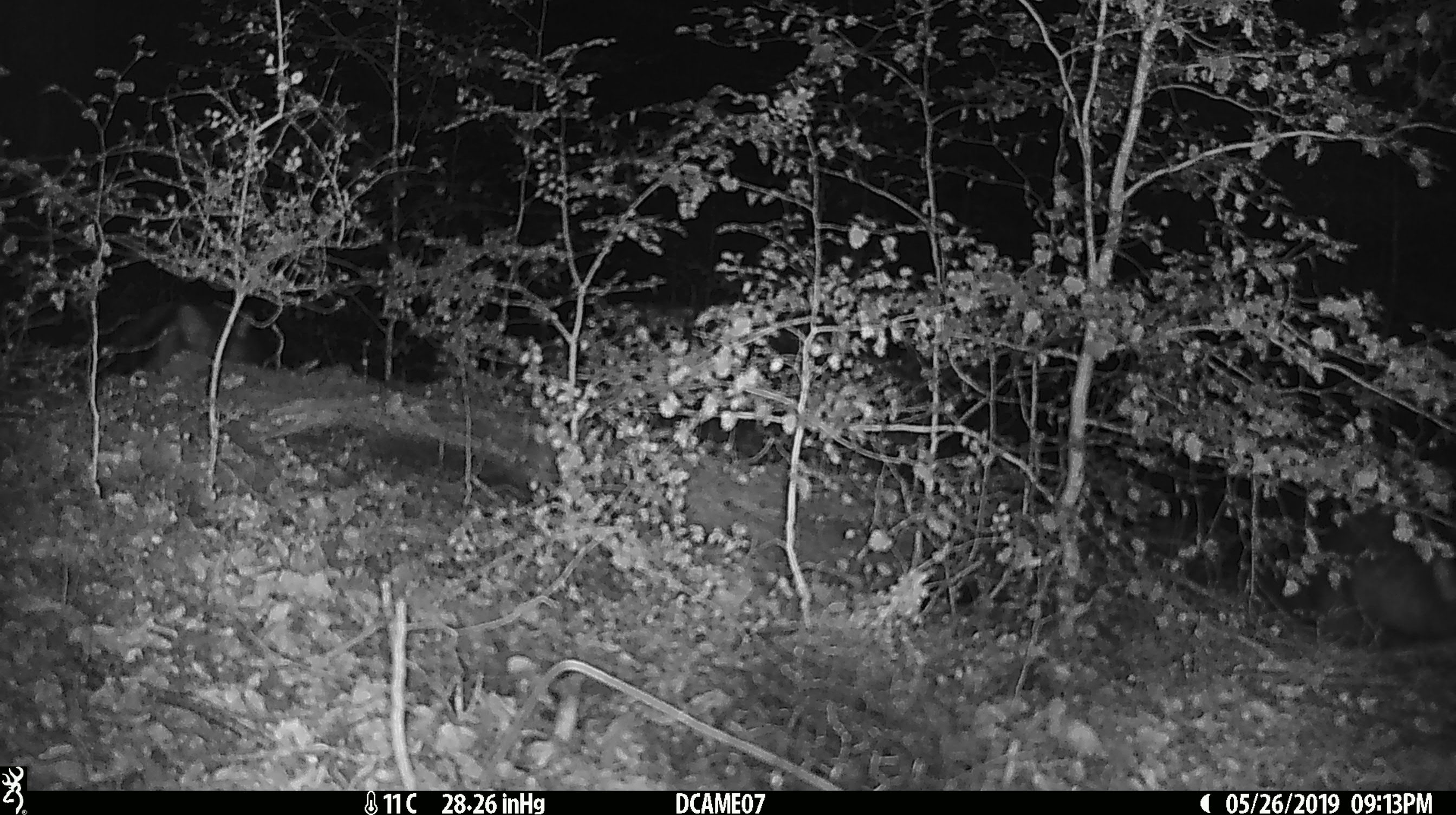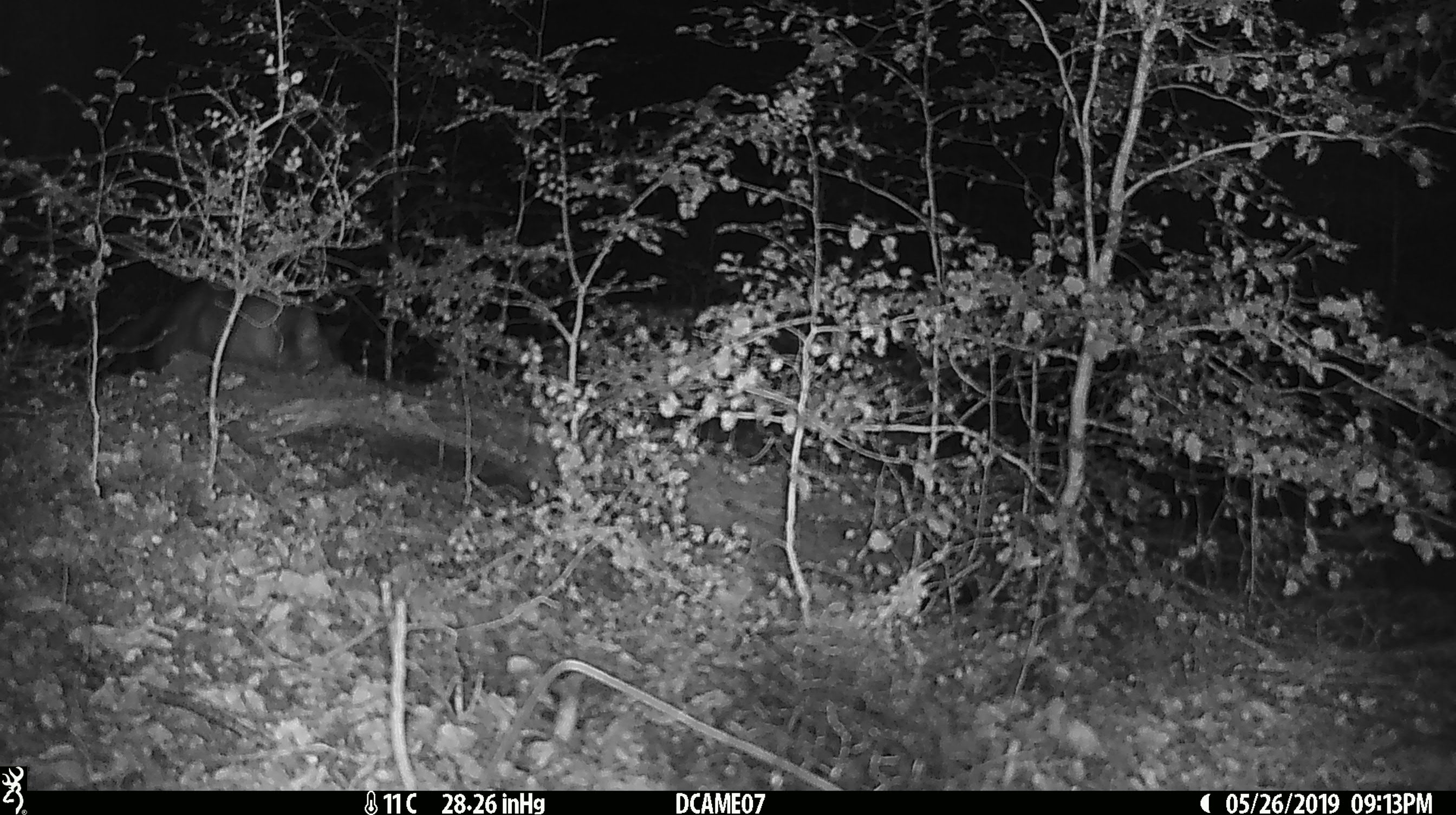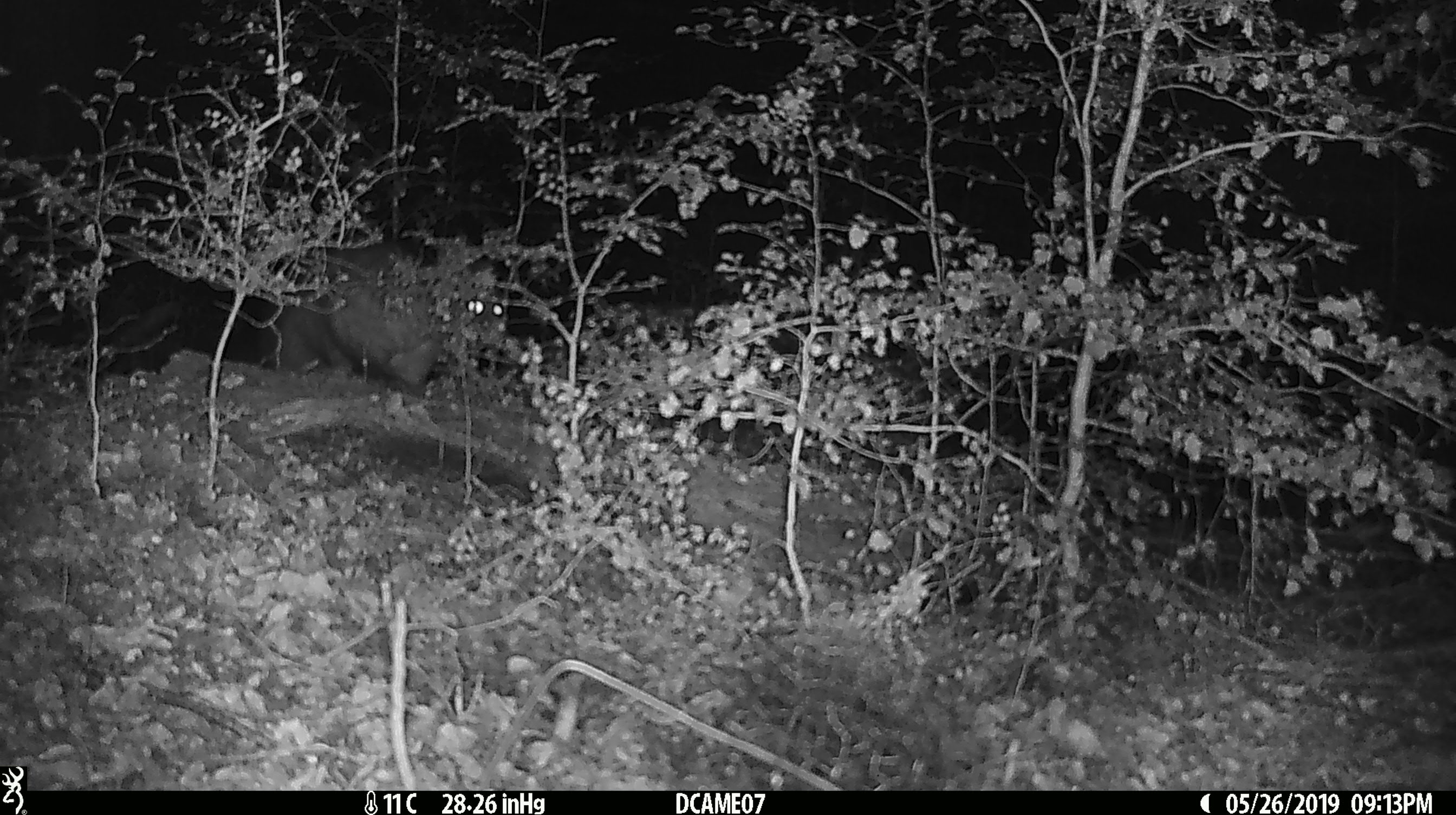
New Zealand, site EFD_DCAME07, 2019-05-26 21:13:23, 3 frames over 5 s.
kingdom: Animalia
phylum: Chordata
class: Mammalia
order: Diprotodontia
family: Phalangeridae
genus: Trichosurus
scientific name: Trichosurus vulpecula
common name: common brushtail possum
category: possum